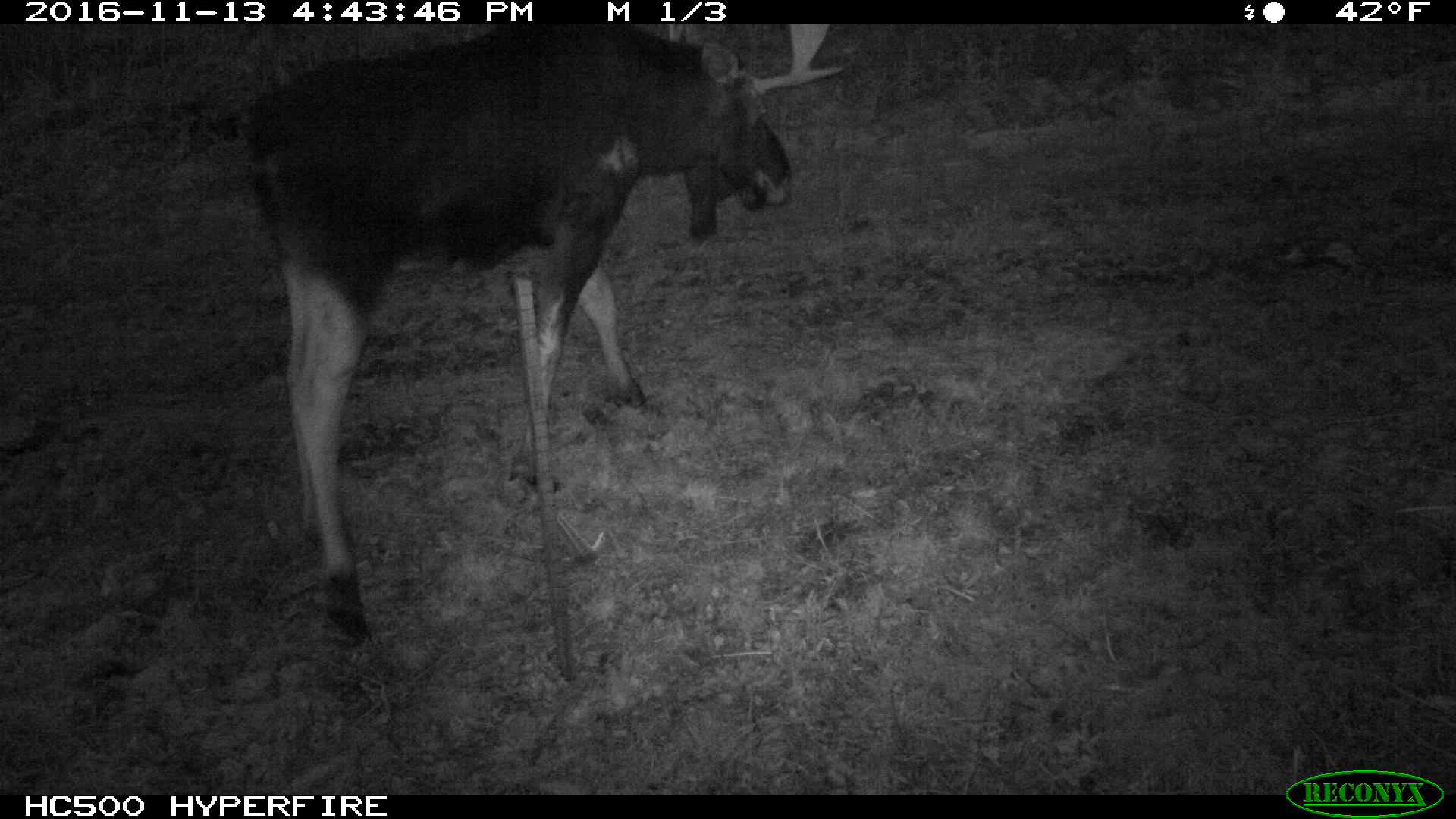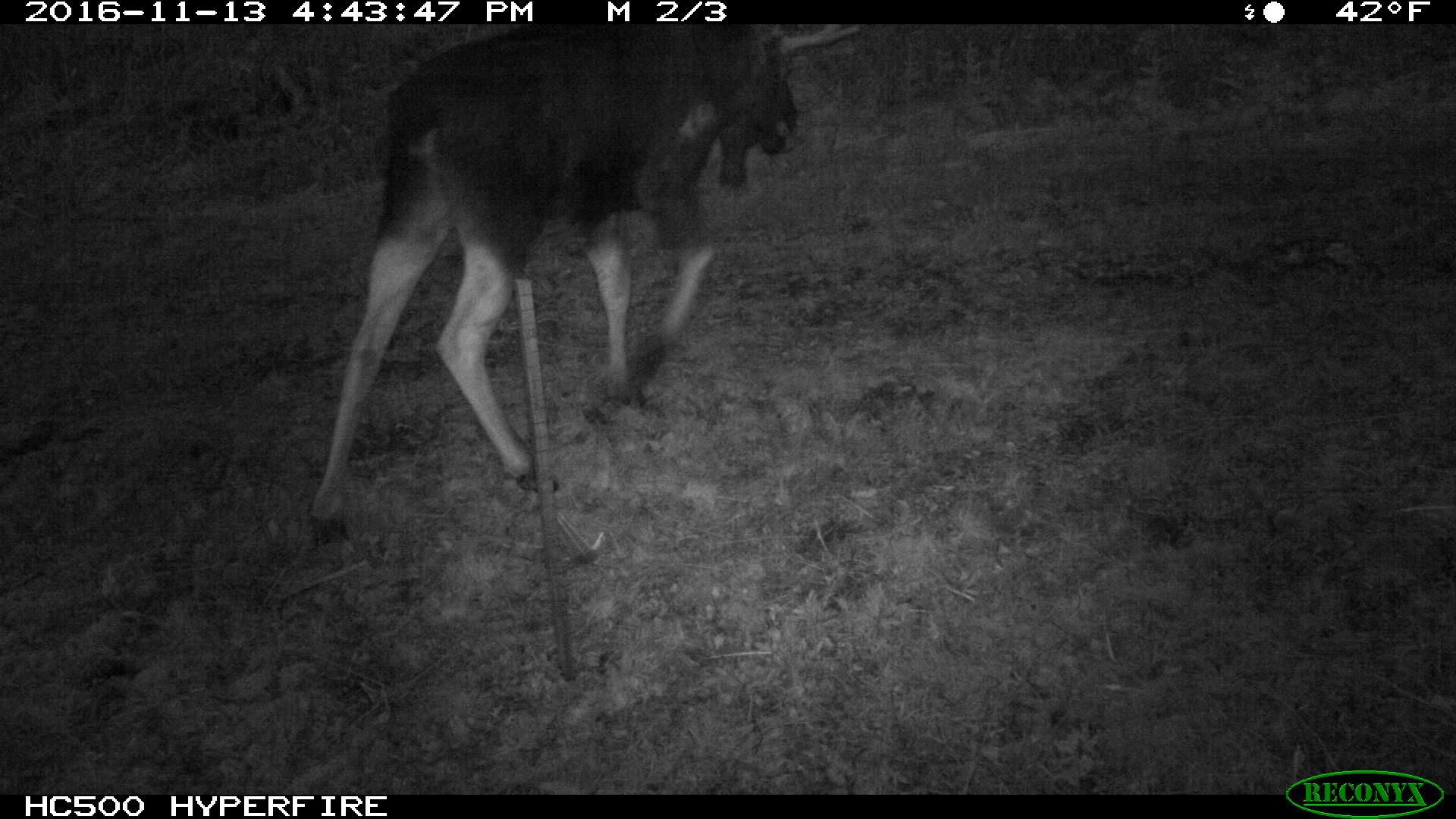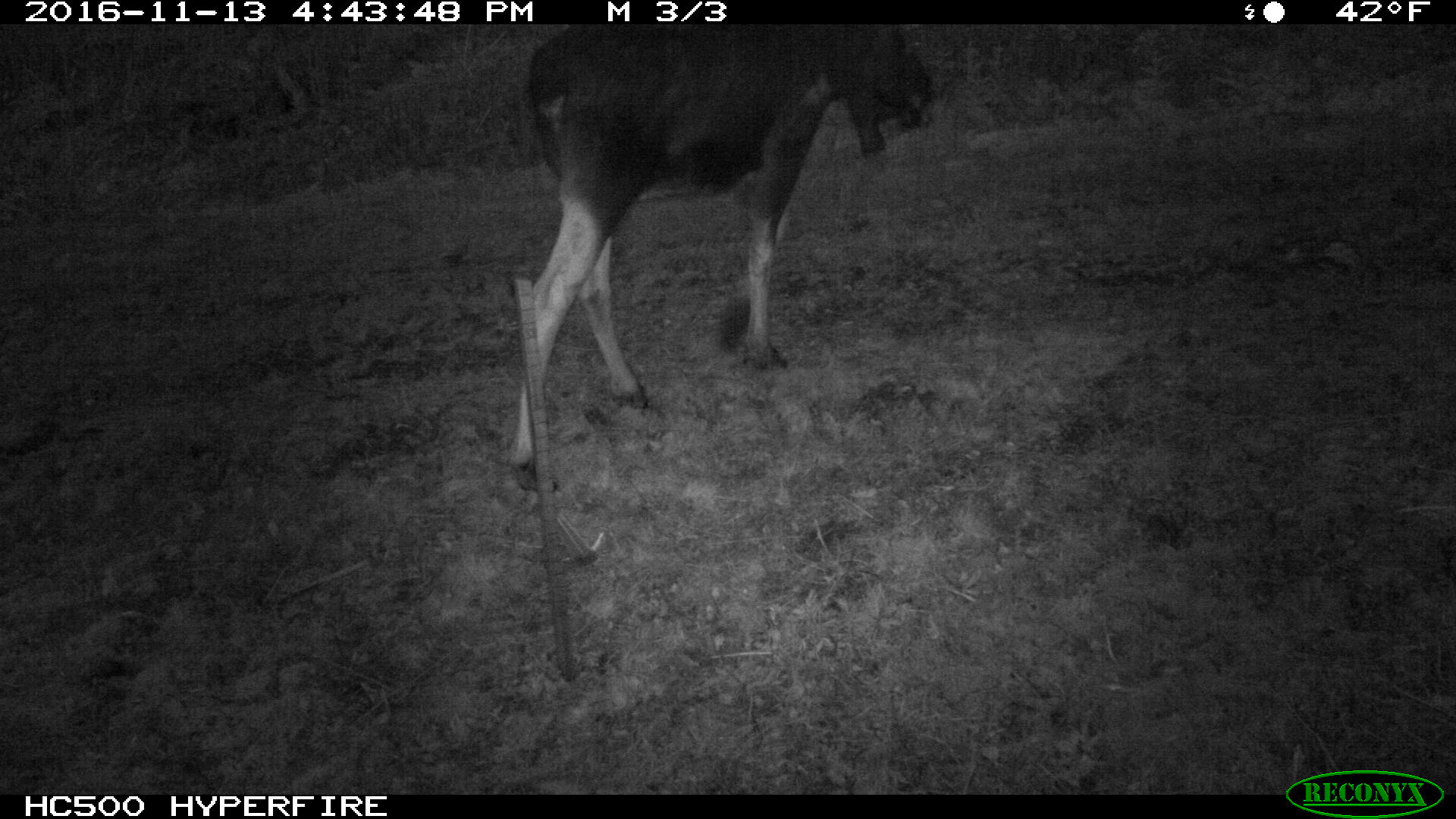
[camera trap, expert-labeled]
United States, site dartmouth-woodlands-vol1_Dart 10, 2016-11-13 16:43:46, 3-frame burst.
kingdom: Animalia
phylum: Chordata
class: Mammalia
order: Artiodactyla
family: Cervidae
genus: Alces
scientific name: Alces alces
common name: moose